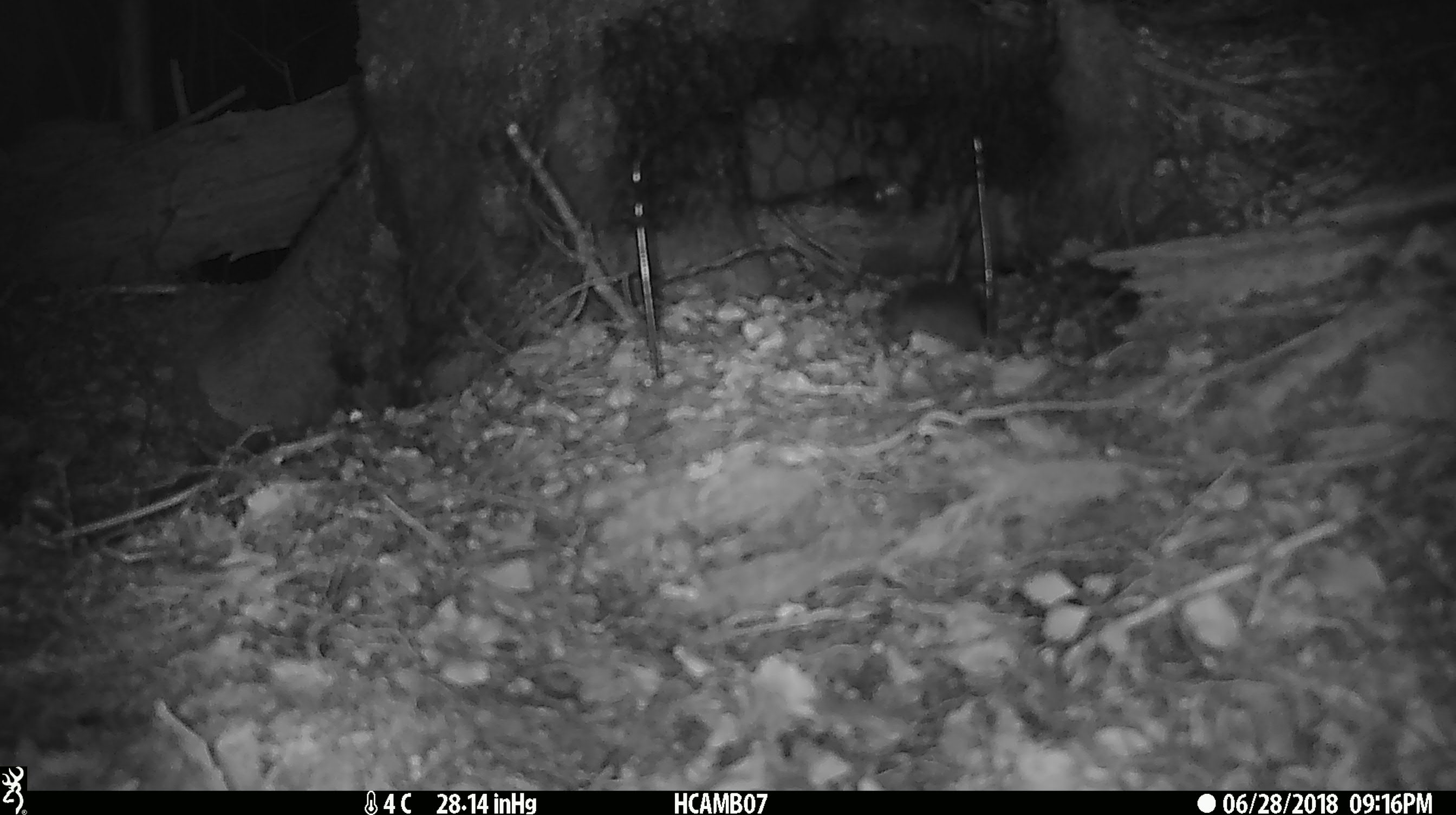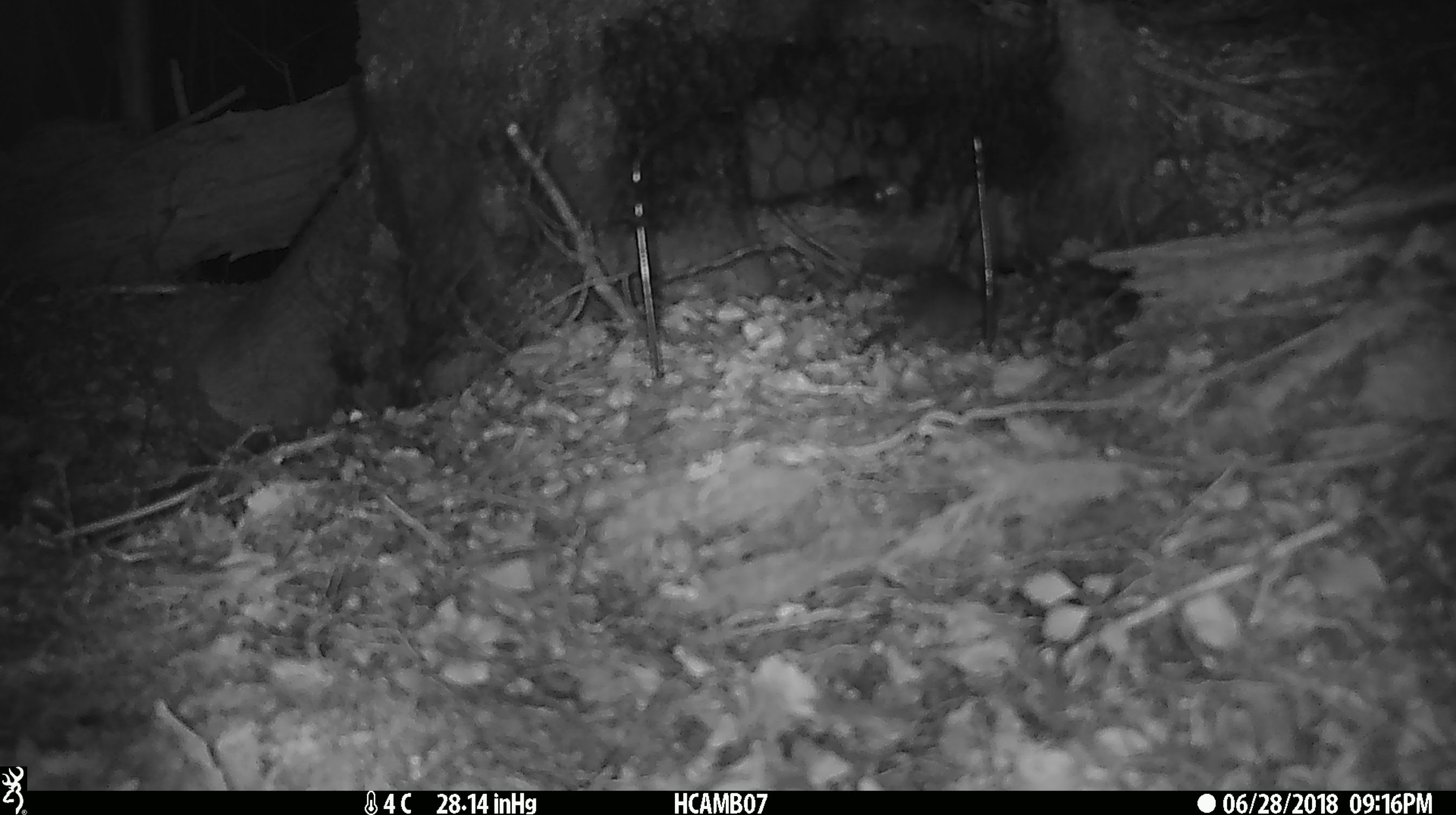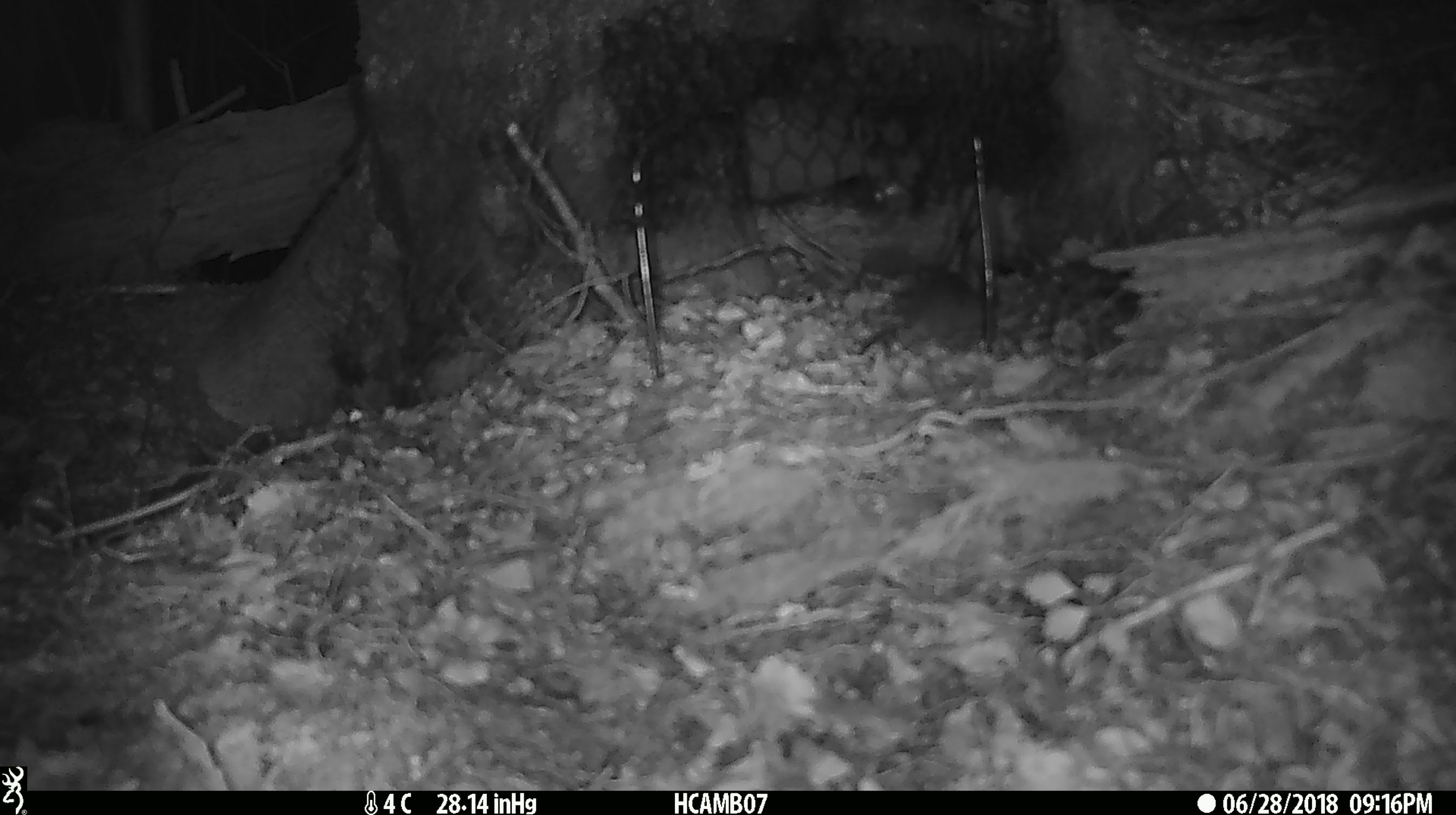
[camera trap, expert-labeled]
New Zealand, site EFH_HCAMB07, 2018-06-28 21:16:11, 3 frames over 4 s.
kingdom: Animalia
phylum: Chordata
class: Mammalia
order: Rodentia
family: Muridae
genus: Mus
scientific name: Mus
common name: mouse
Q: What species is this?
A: Mouse (Mus).